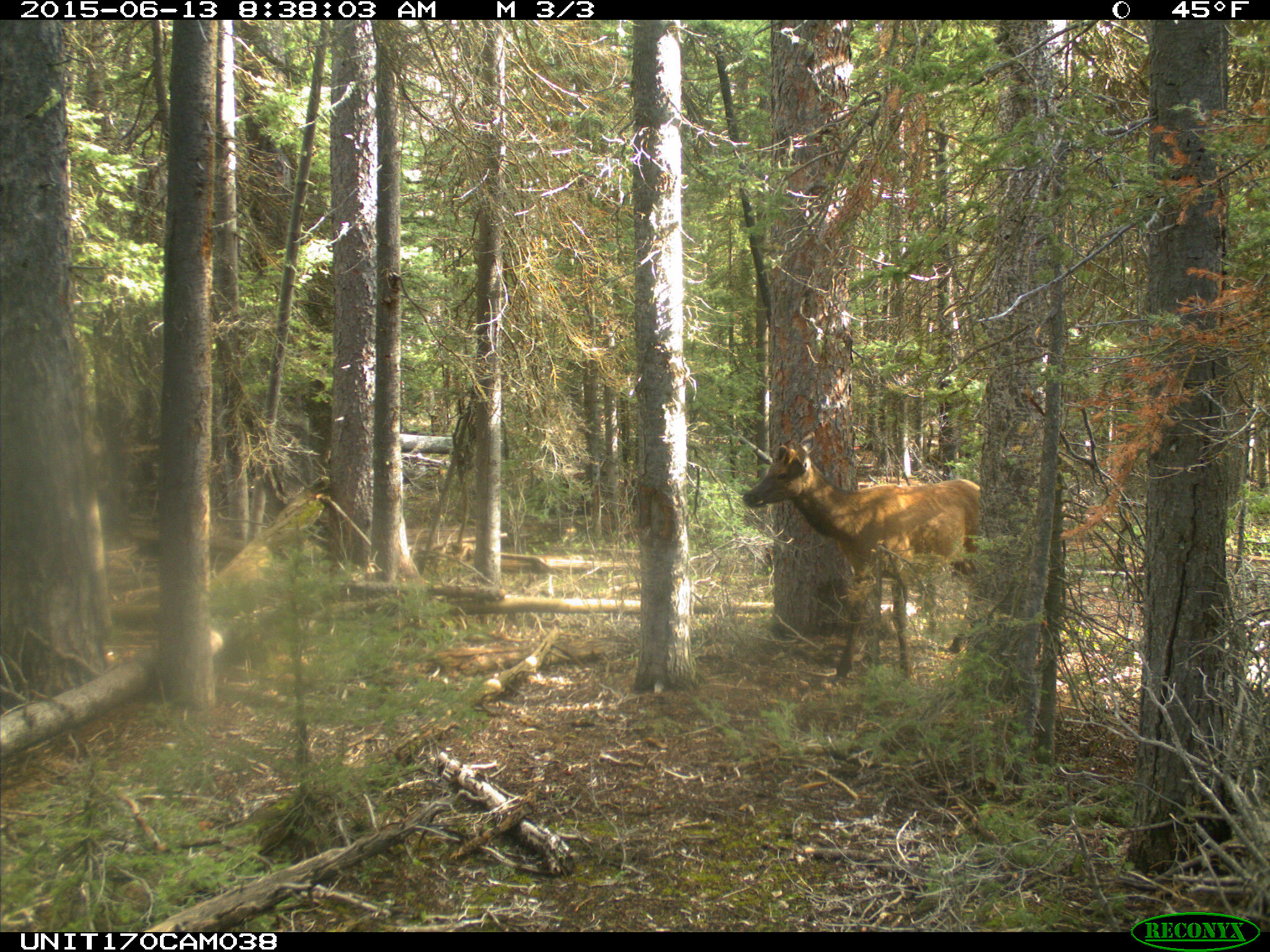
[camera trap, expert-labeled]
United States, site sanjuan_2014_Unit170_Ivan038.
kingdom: Animalia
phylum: Chordata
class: Mammalia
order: Artiodactyla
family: Cervidae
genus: Cervus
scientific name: Cervus elaphus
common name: red deer